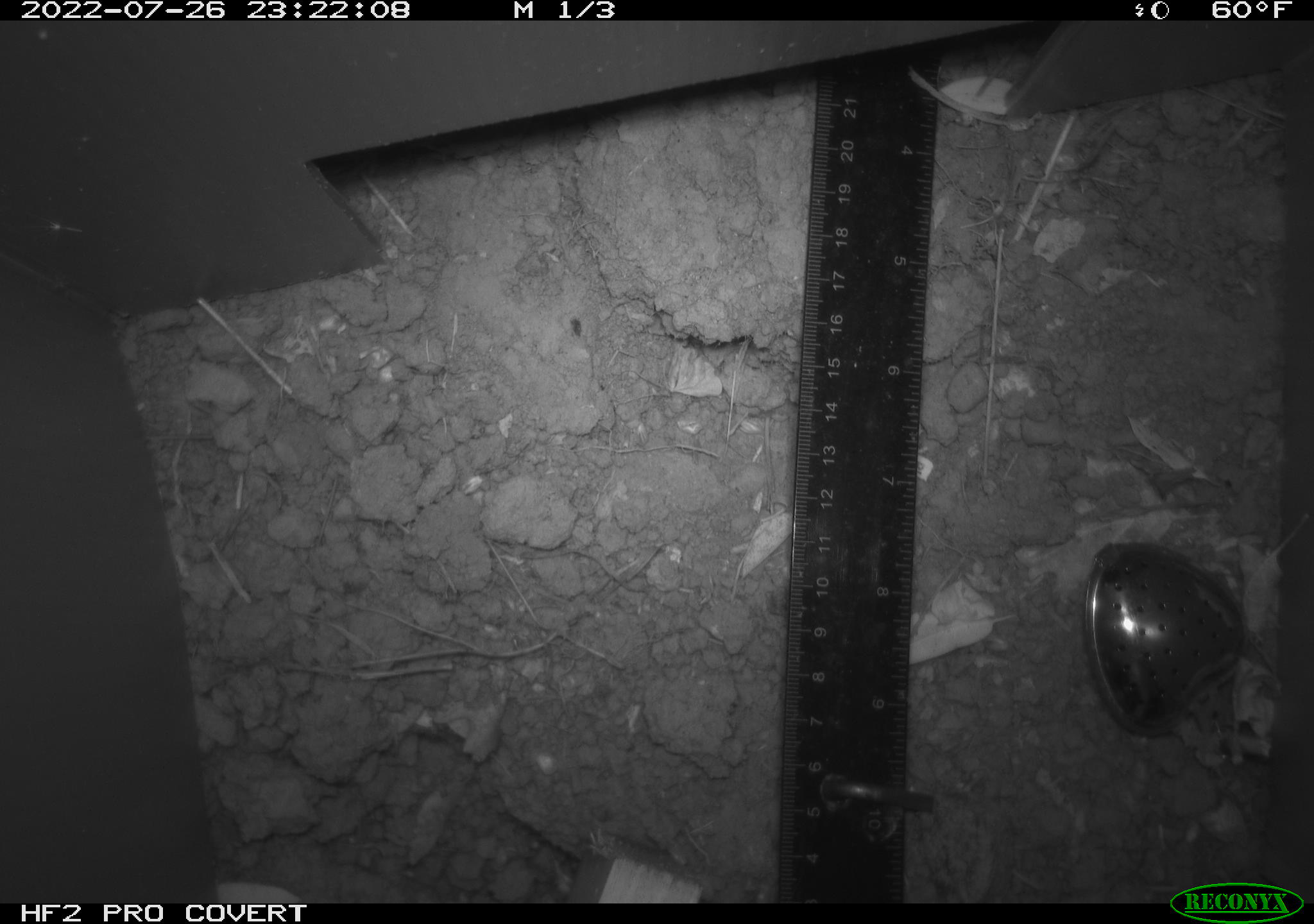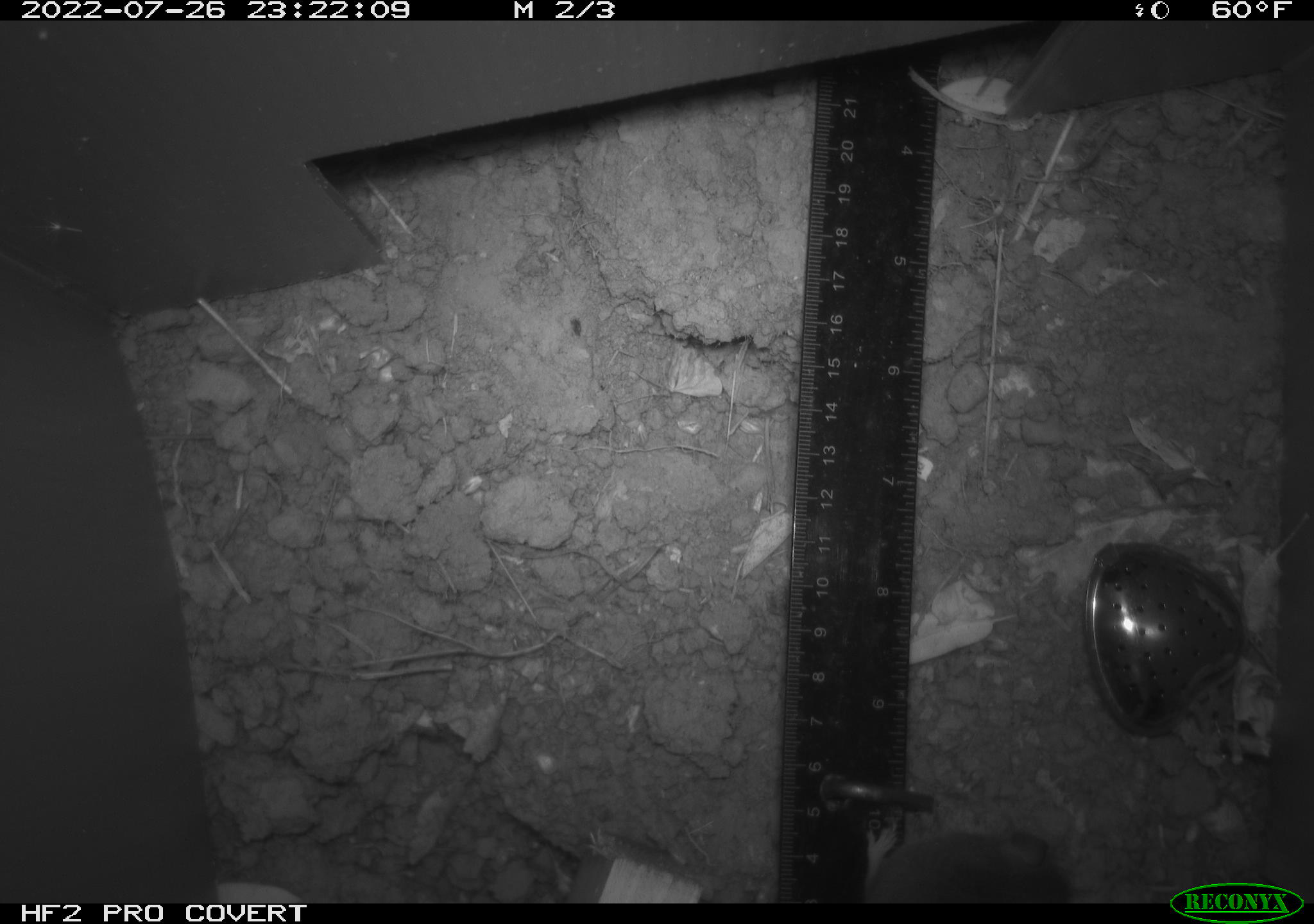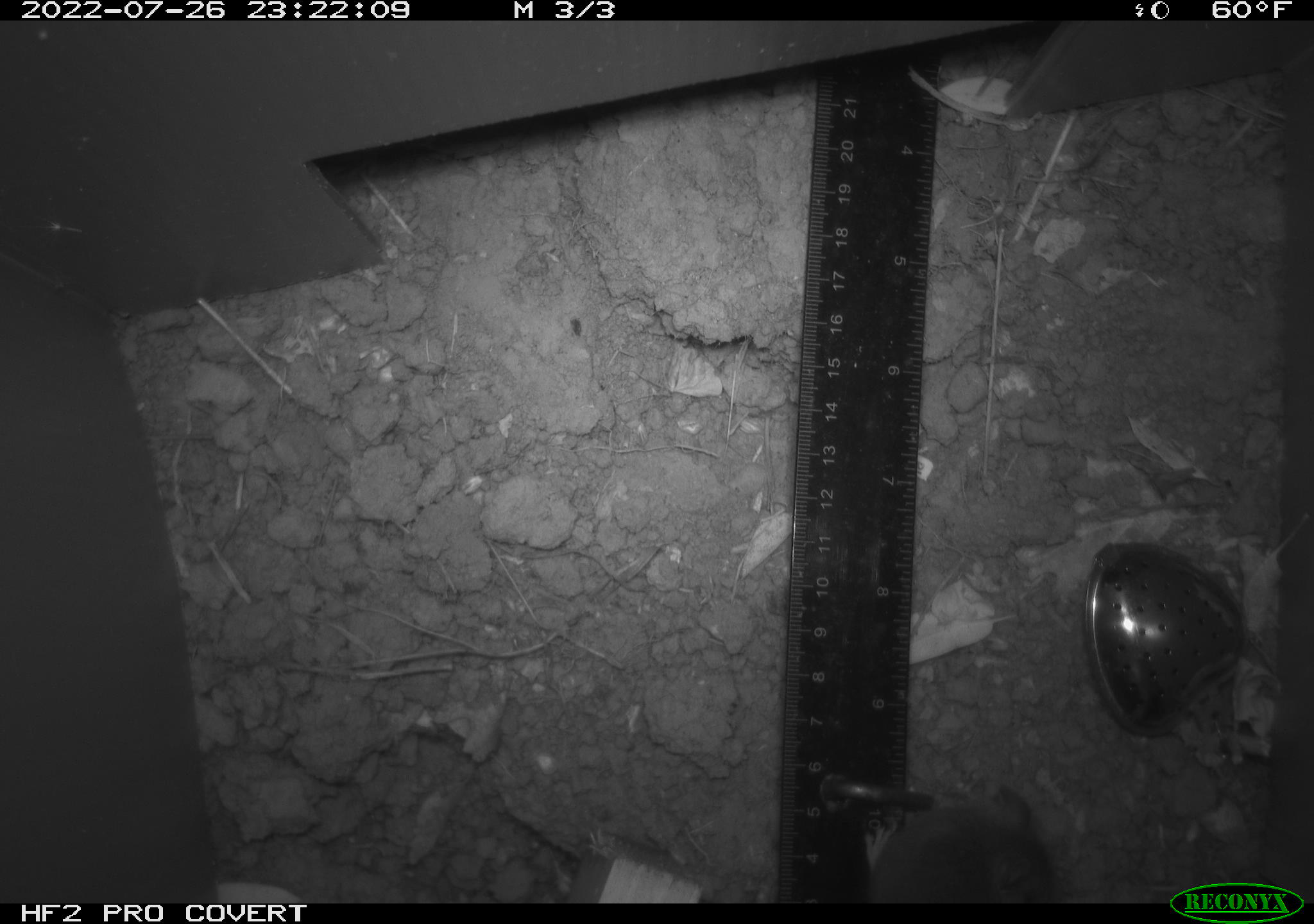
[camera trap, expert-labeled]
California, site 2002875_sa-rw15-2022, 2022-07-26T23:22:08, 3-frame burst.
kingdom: Animalia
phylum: Chordata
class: Mammalia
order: Rodentia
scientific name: Rodentia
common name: mouse species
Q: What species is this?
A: Mouse species (Rodentia).